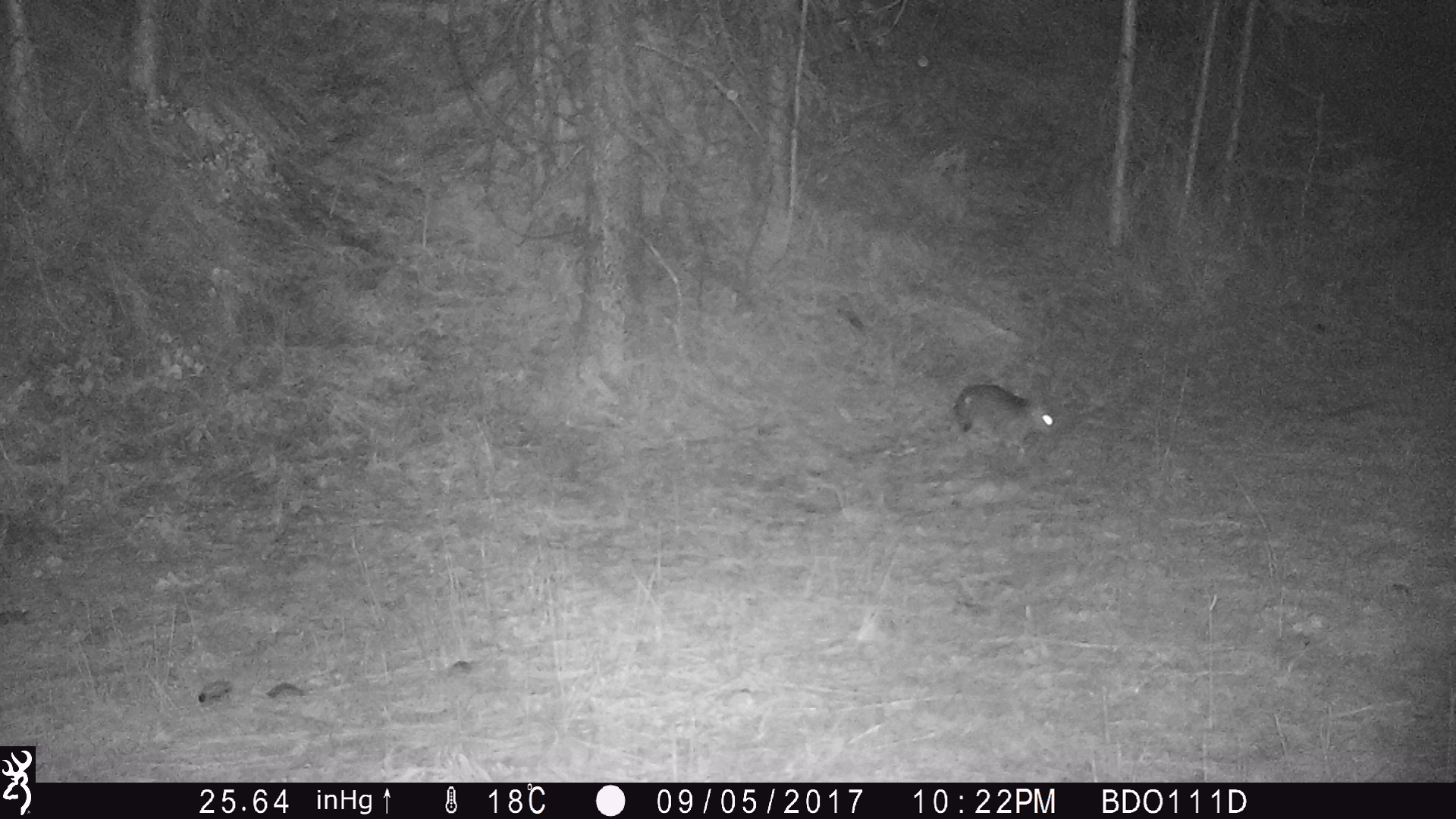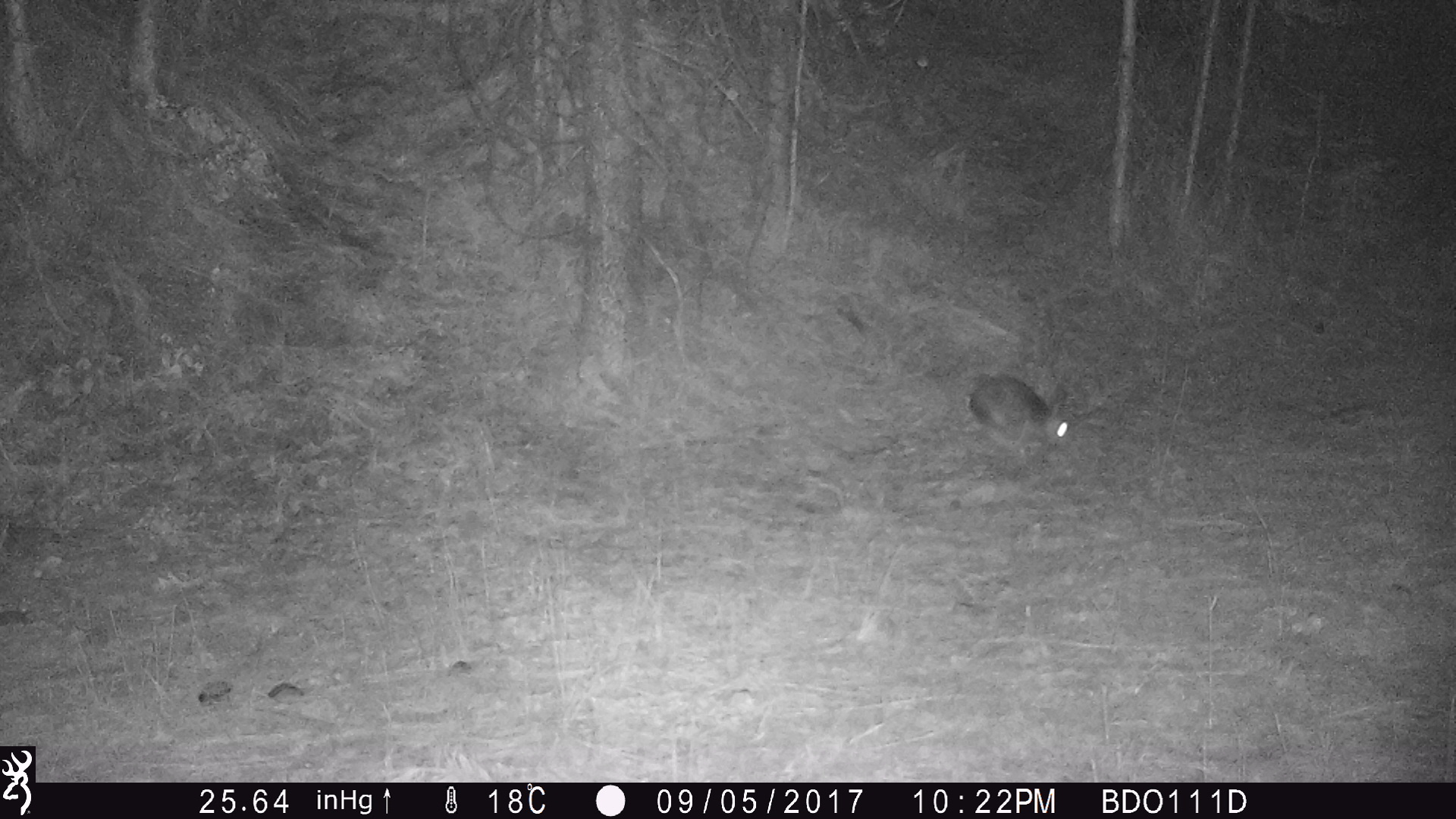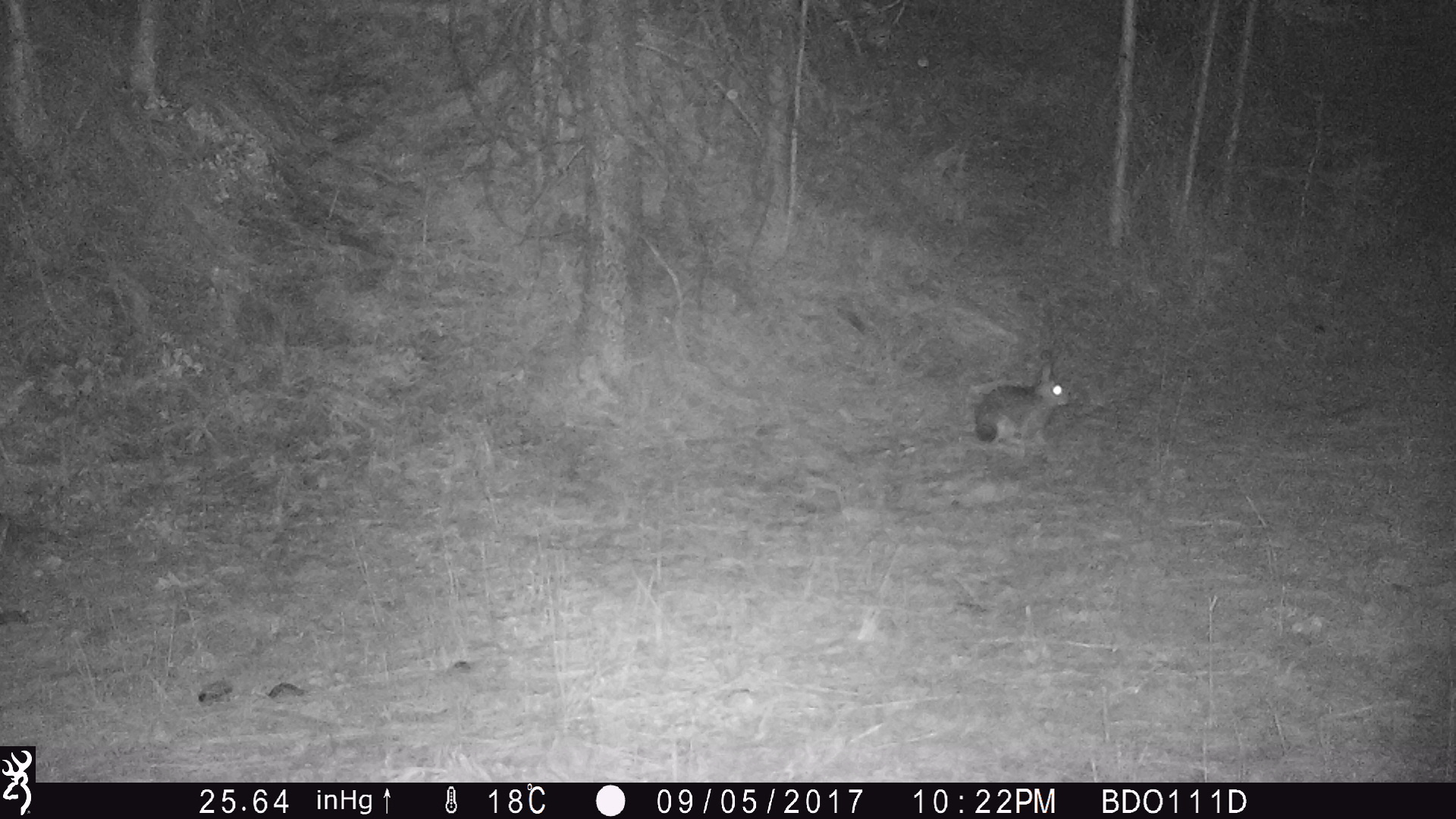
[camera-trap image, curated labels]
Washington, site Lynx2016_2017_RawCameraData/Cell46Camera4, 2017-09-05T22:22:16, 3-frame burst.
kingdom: Animalia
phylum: Chordata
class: Mammalia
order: Lagomorpha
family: Leporidae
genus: Lepus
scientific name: Lepus americanus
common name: snowshoe hare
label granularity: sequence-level